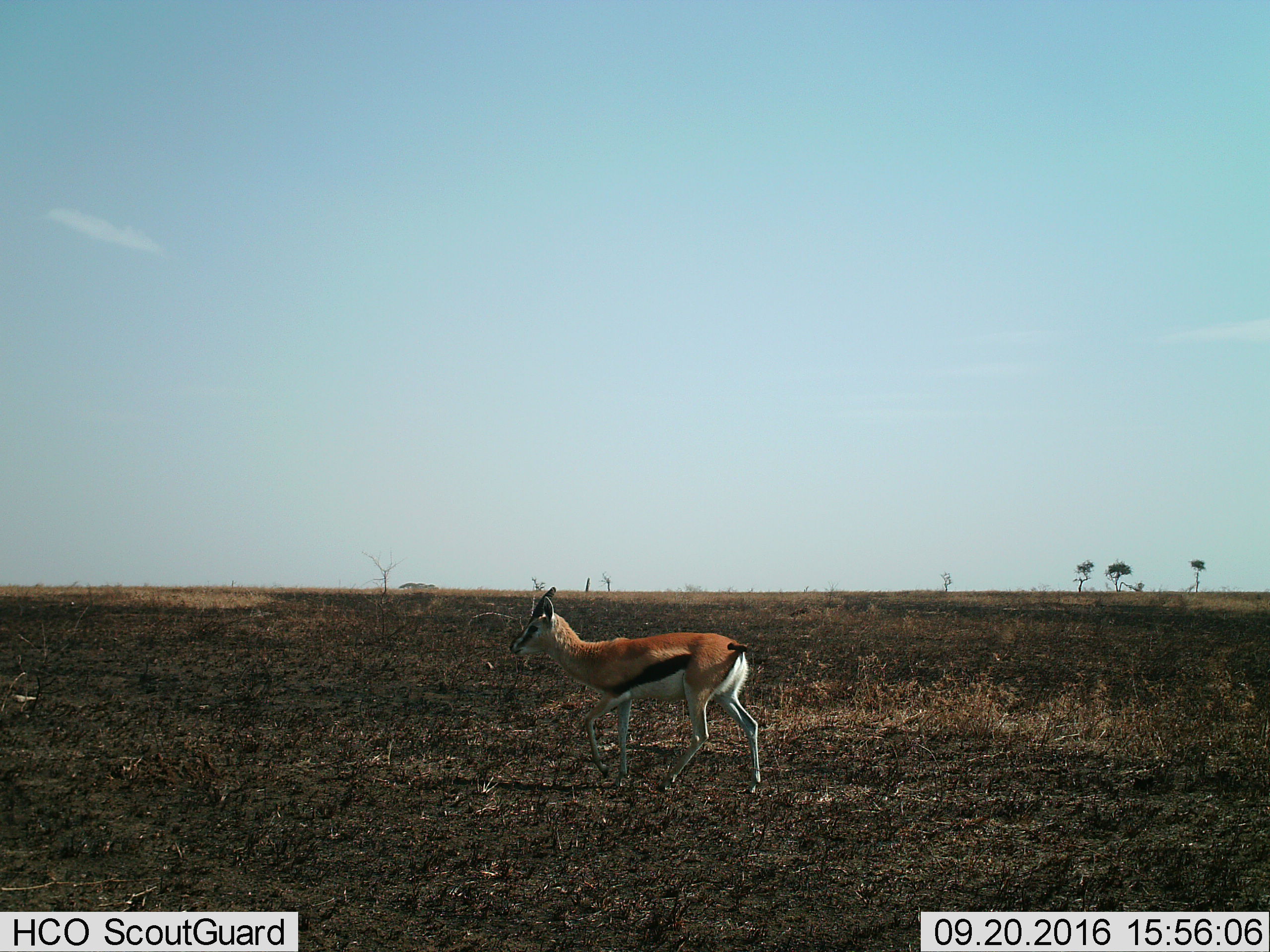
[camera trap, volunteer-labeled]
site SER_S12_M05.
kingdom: Animalia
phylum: Chordata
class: Mammalia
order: Artiodactyla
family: Bovidae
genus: Eudorcas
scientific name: Eudorcas thomsonii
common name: thomson's gazelle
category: gazellethomsons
Gazellethomsons (thomson's gazelle) (Eudorcas thomsonii), count 1. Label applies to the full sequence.